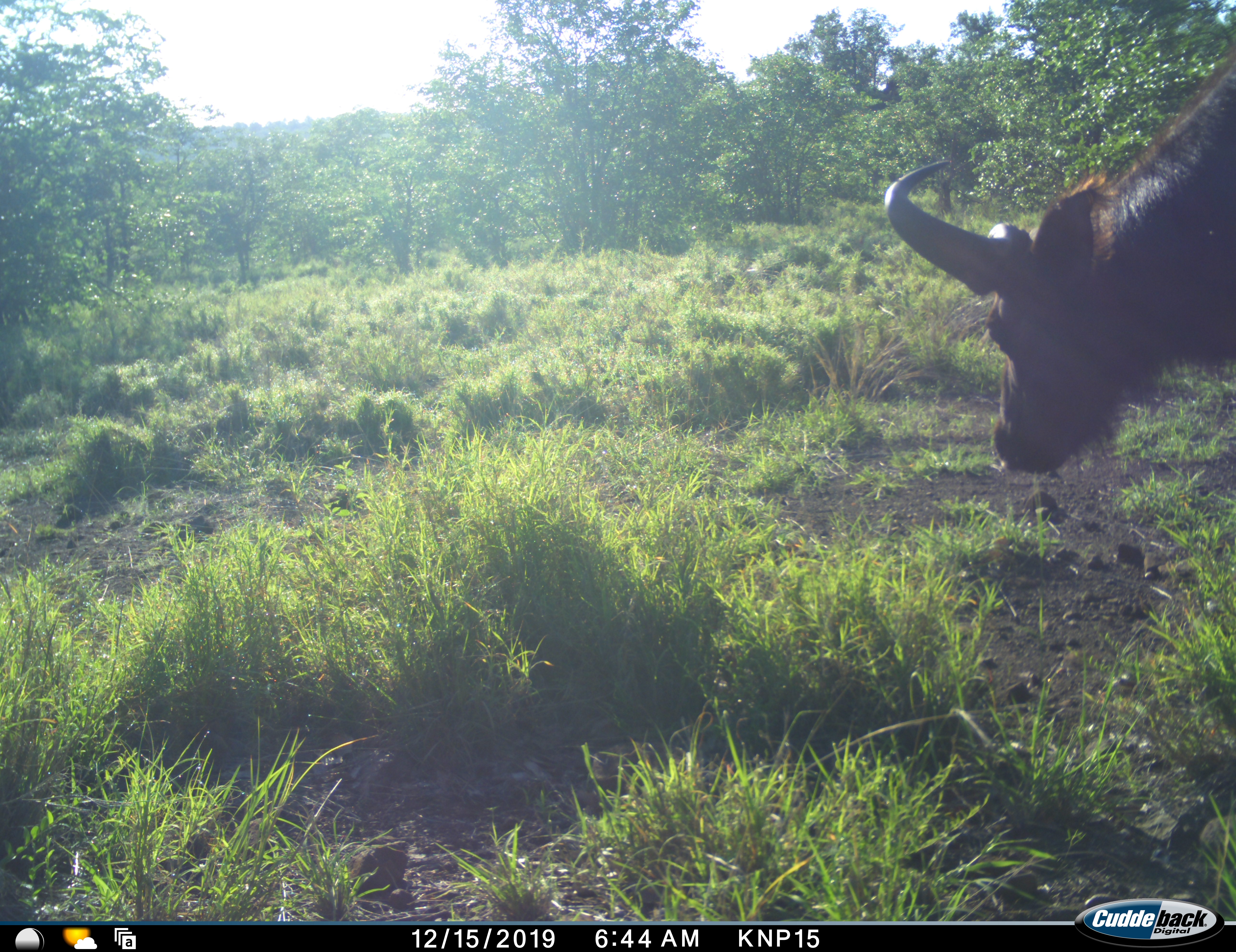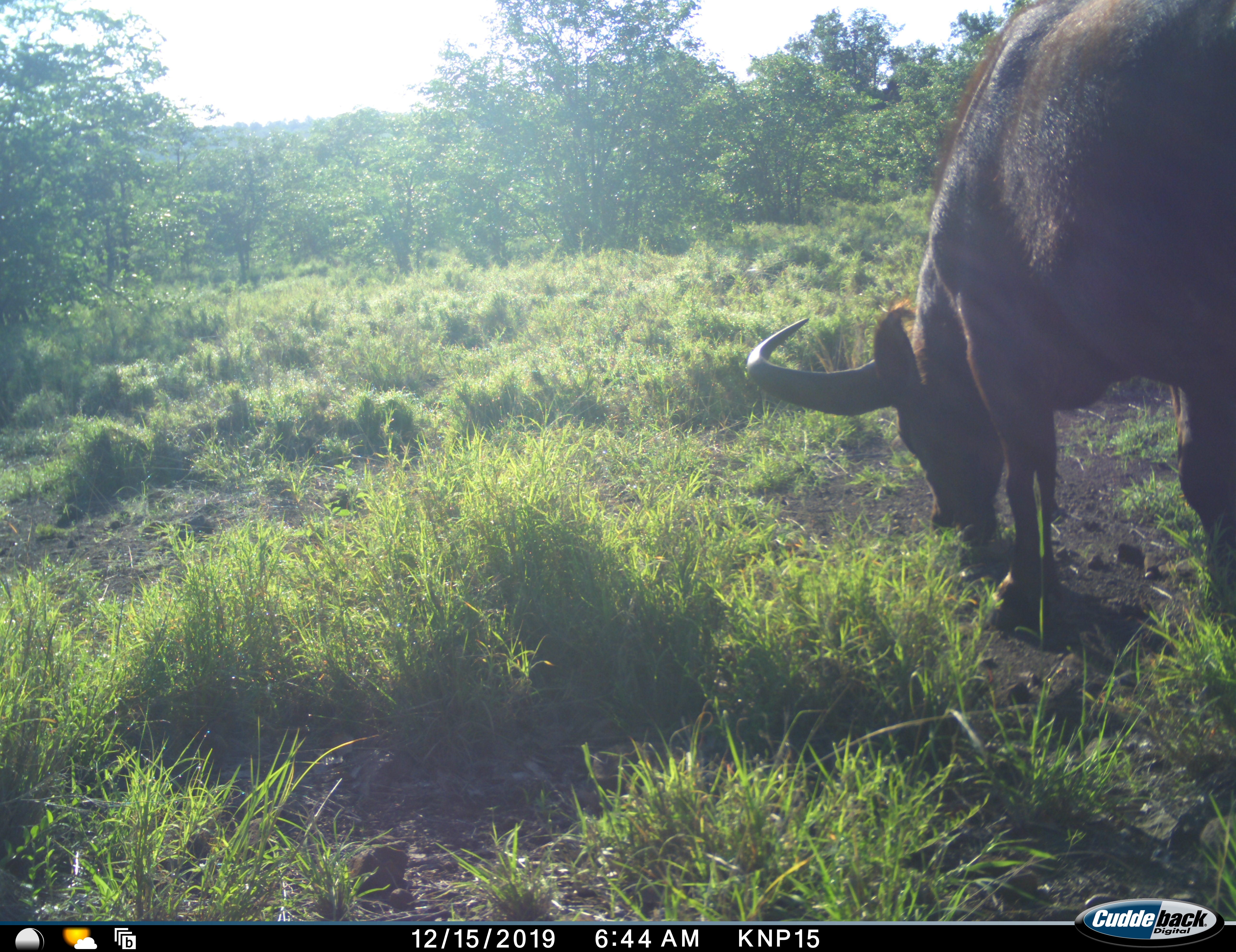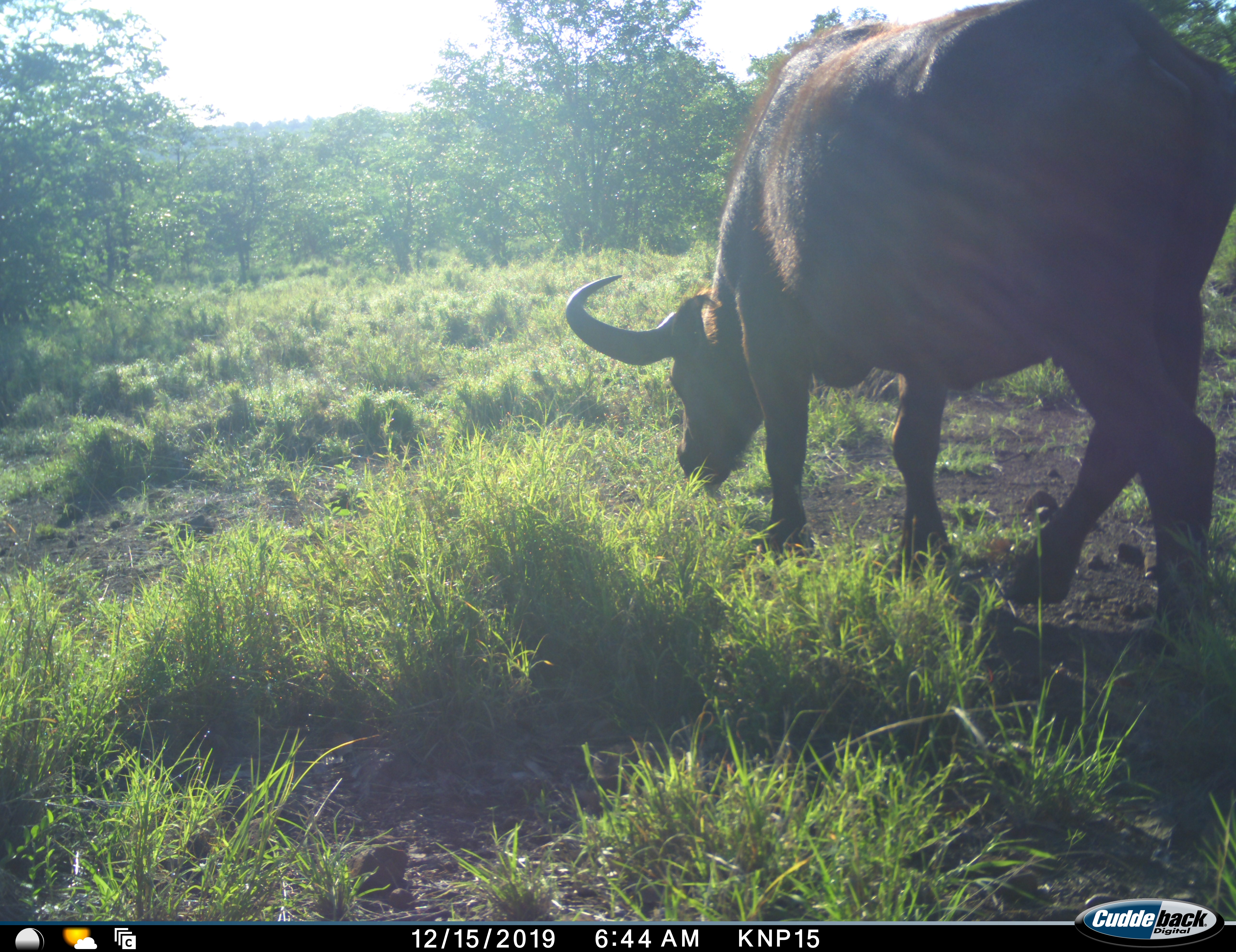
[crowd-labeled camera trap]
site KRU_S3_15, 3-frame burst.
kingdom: Animalia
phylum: Chordata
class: Mammalia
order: Artiodactyla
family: Bovidae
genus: Syncerus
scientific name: Syncerus caffer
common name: african buffalo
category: buffalo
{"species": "buffalo (african buffalo) (Syncerus caffer)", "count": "1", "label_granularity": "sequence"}